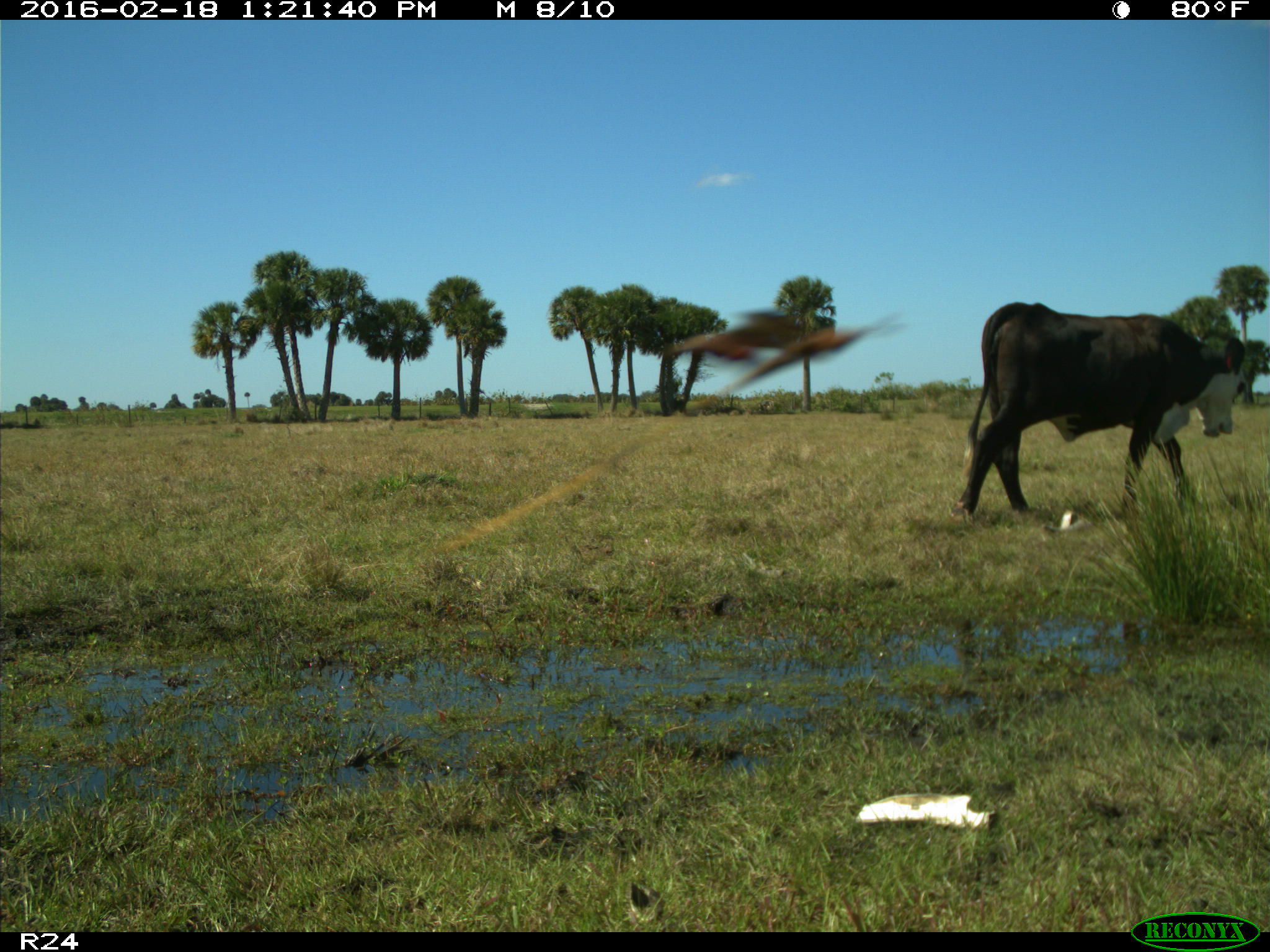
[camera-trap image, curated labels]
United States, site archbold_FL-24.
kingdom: Animalia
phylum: Chordata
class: Mammalia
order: Artiodactyla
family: Bovidae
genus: Bos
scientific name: Bos taurus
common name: domestic cow